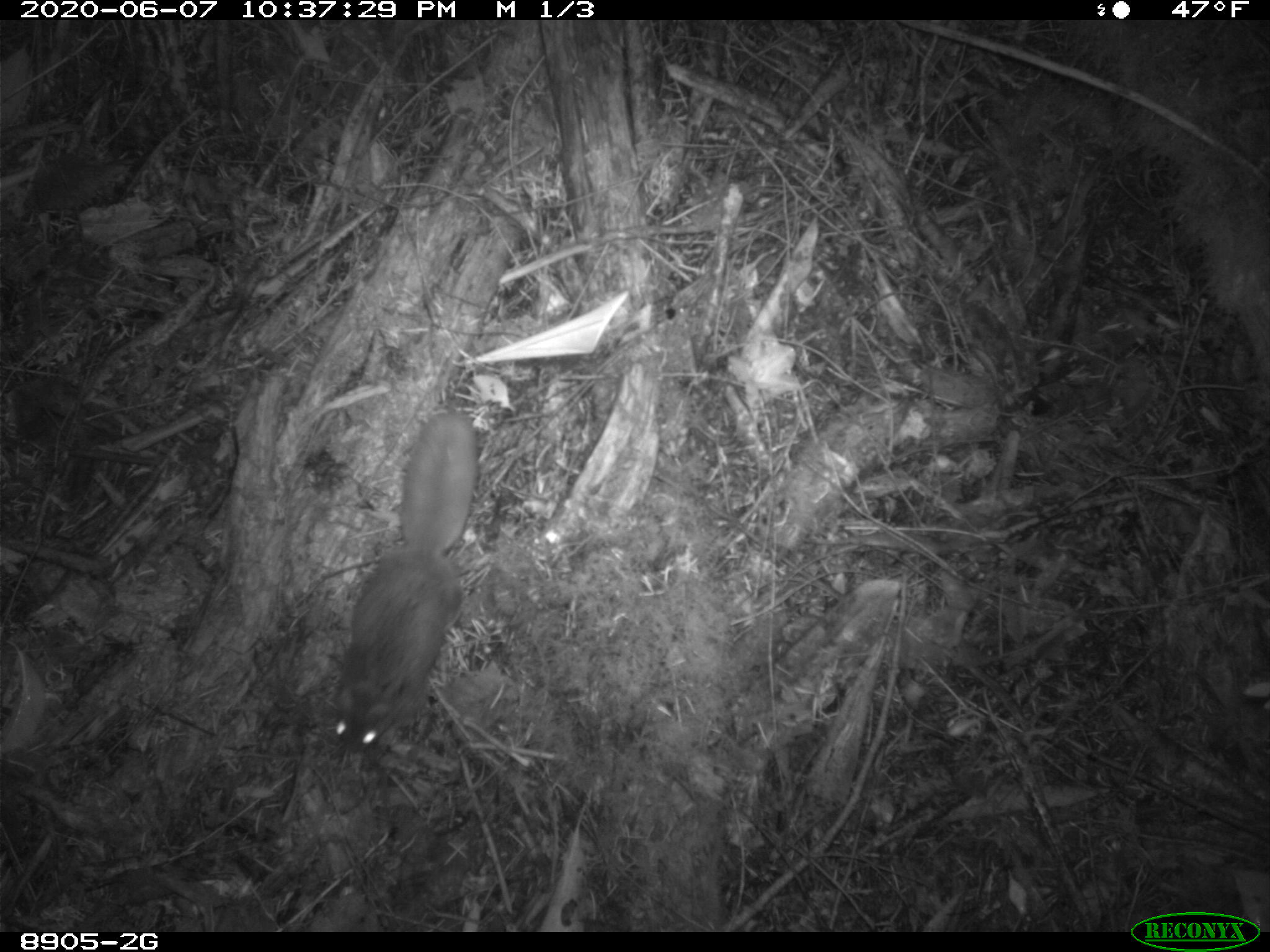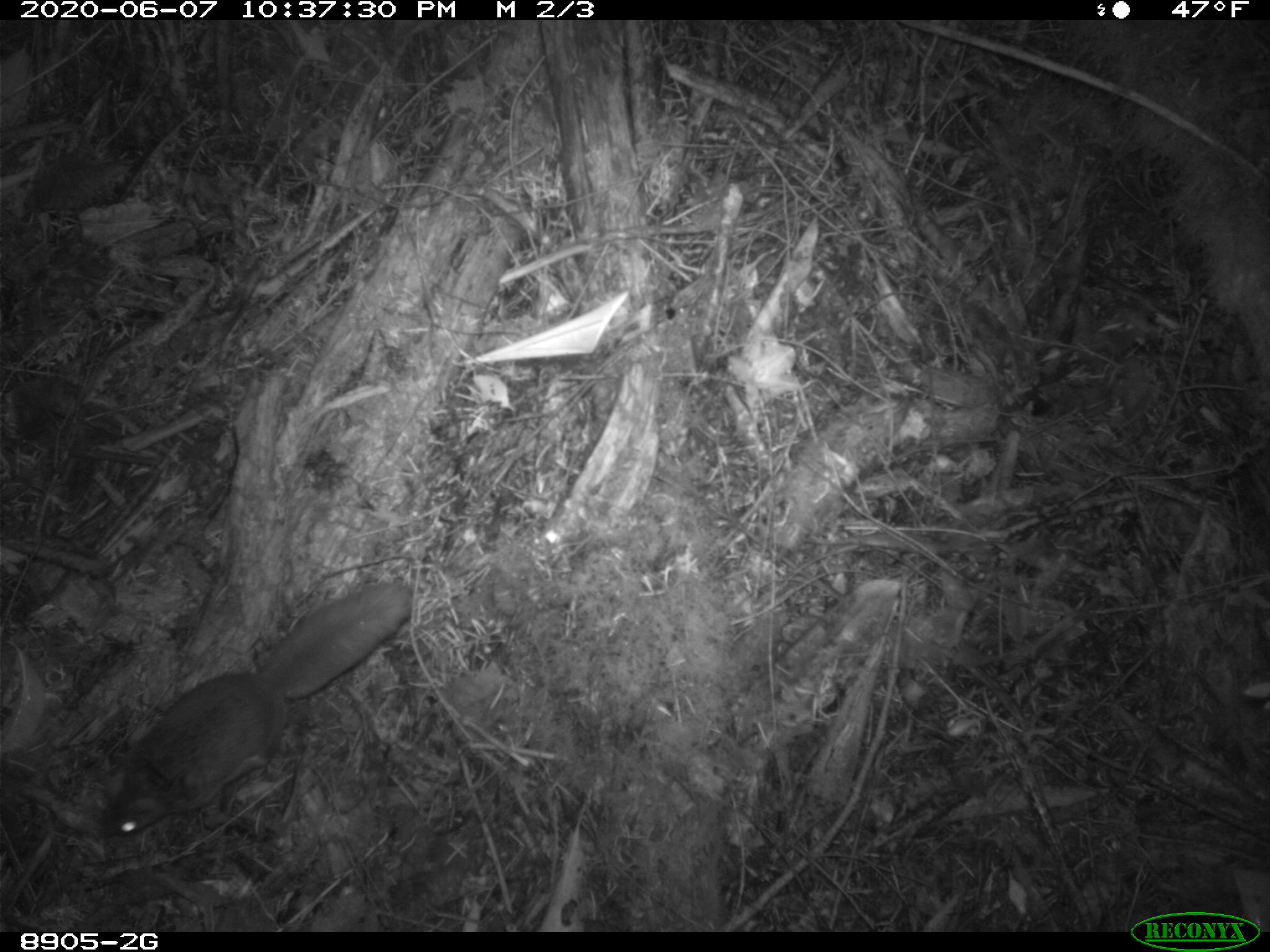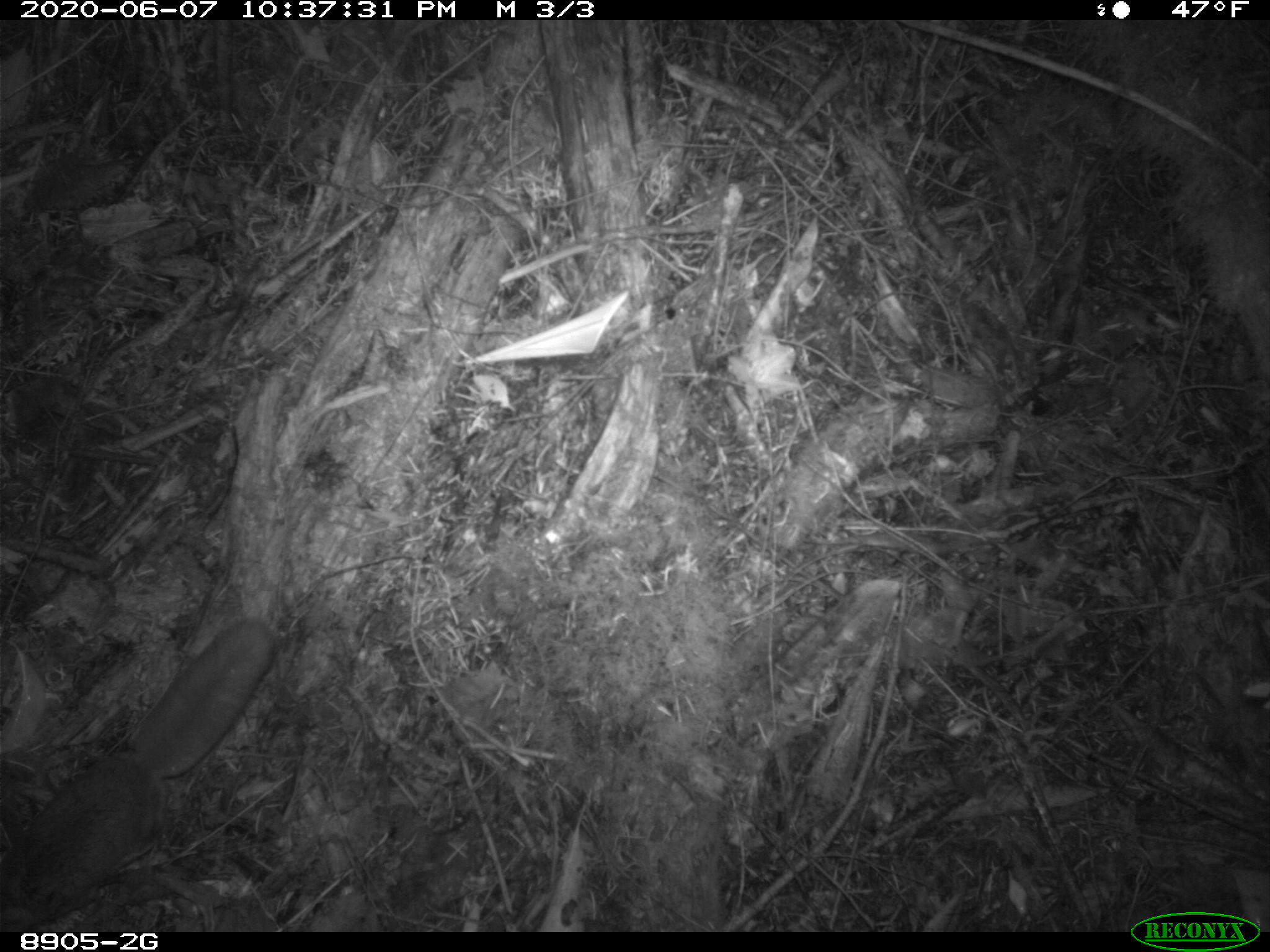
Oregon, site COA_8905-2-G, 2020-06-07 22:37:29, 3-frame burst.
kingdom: Animalia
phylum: Chordata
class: Mammalia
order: Rodentia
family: Sciuridae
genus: Glaucomys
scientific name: Glaucomys oregonensis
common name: humboldt's flying squirrel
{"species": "humboldt's flying squirrel (Glaucomys oregonensis)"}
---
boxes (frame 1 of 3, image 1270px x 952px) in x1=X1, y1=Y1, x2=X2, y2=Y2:
humboldt's flying squirrel: x1=318, y1=399, x2=483, y2=769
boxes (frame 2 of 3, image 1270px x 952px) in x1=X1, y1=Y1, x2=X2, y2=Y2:
humboldt's flying squirrel: x1=82, y1=566, x2=430, y2=853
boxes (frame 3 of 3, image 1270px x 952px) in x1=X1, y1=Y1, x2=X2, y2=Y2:
humboldt's flying squirrel: x1=0, y1=606, x2=287, y2=925